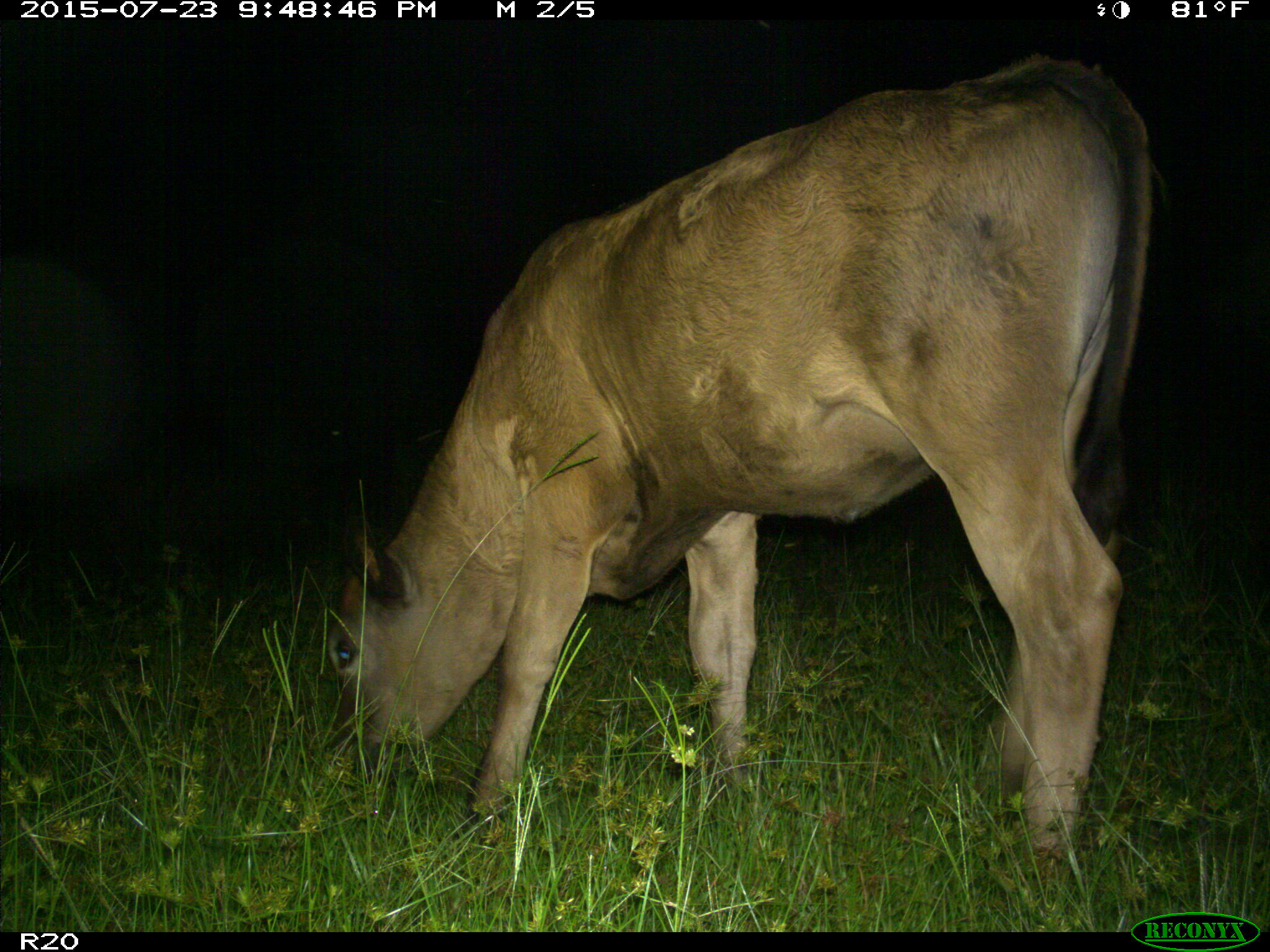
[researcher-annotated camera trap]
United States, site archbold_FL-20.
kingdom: Animalia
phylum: Chordata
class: Mammalia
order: Artiodactyla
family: Bovidae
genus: Bos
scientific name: Bos taurus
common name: domestic cow